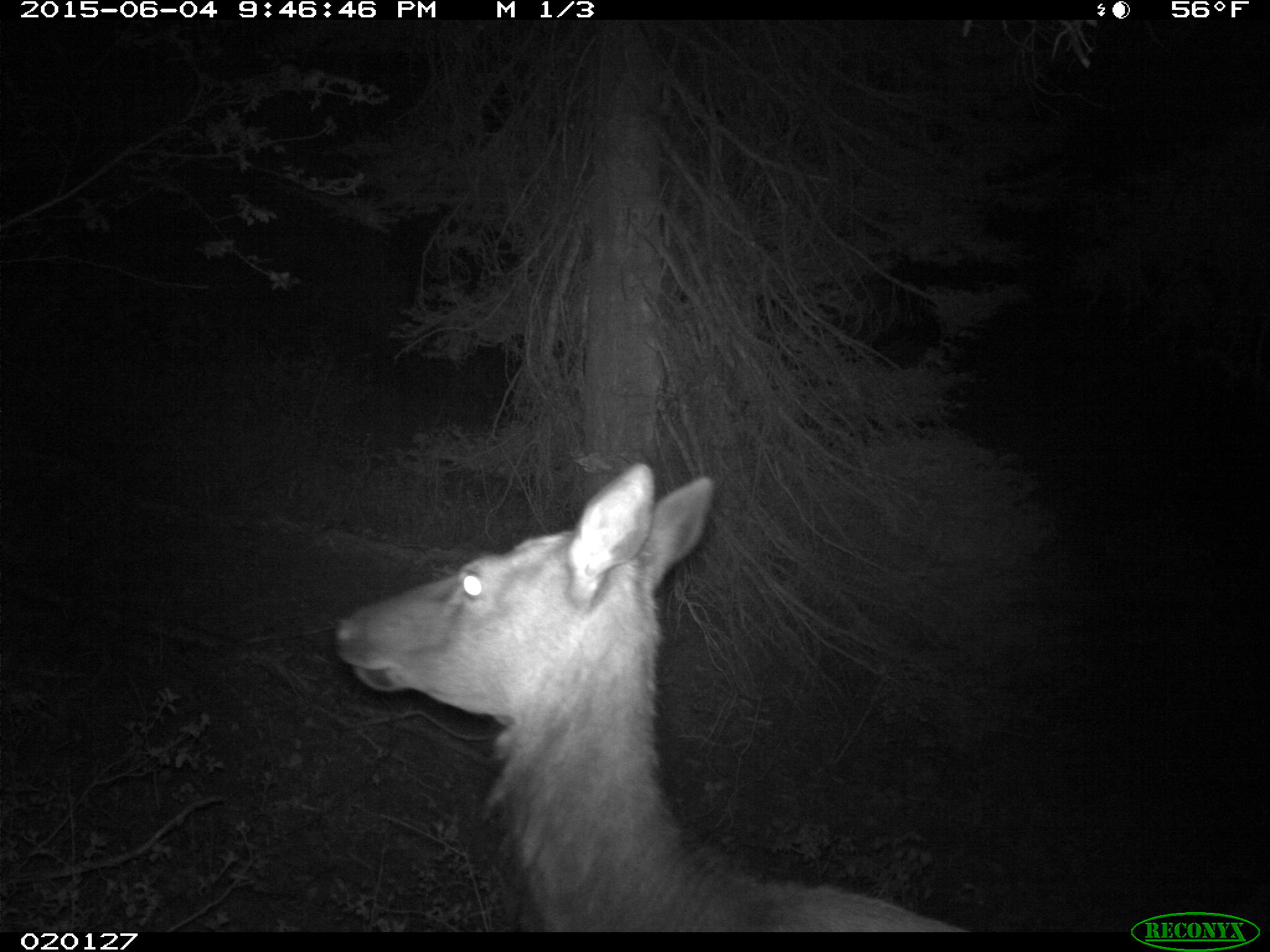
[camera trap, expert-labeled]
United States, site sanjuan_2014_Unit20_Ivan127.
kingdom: Animalia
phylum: Chordata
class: Mammalia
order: Artiodactyla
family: Cervidae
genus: Cervus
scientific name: Cervus elaphus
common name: red deer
Cervus elaphus (red deer).